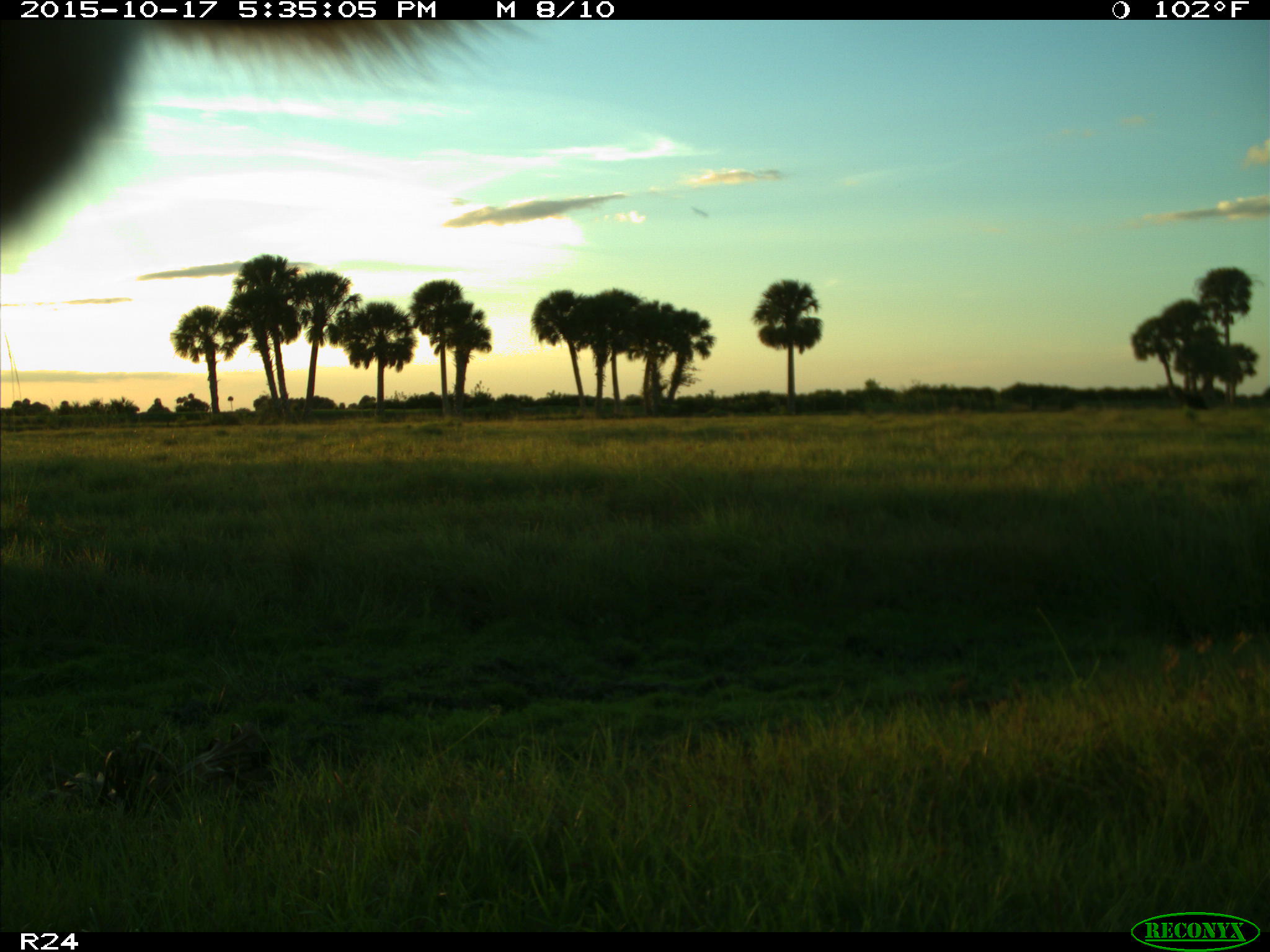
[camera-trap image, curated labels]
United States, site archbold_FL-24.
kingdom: Animalia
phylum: Chordata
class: Mammalia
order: Artiodactyla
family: Bovidae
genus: Bos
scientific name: Bos taurus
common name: domestic cow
Bos taurus (domestic cow).